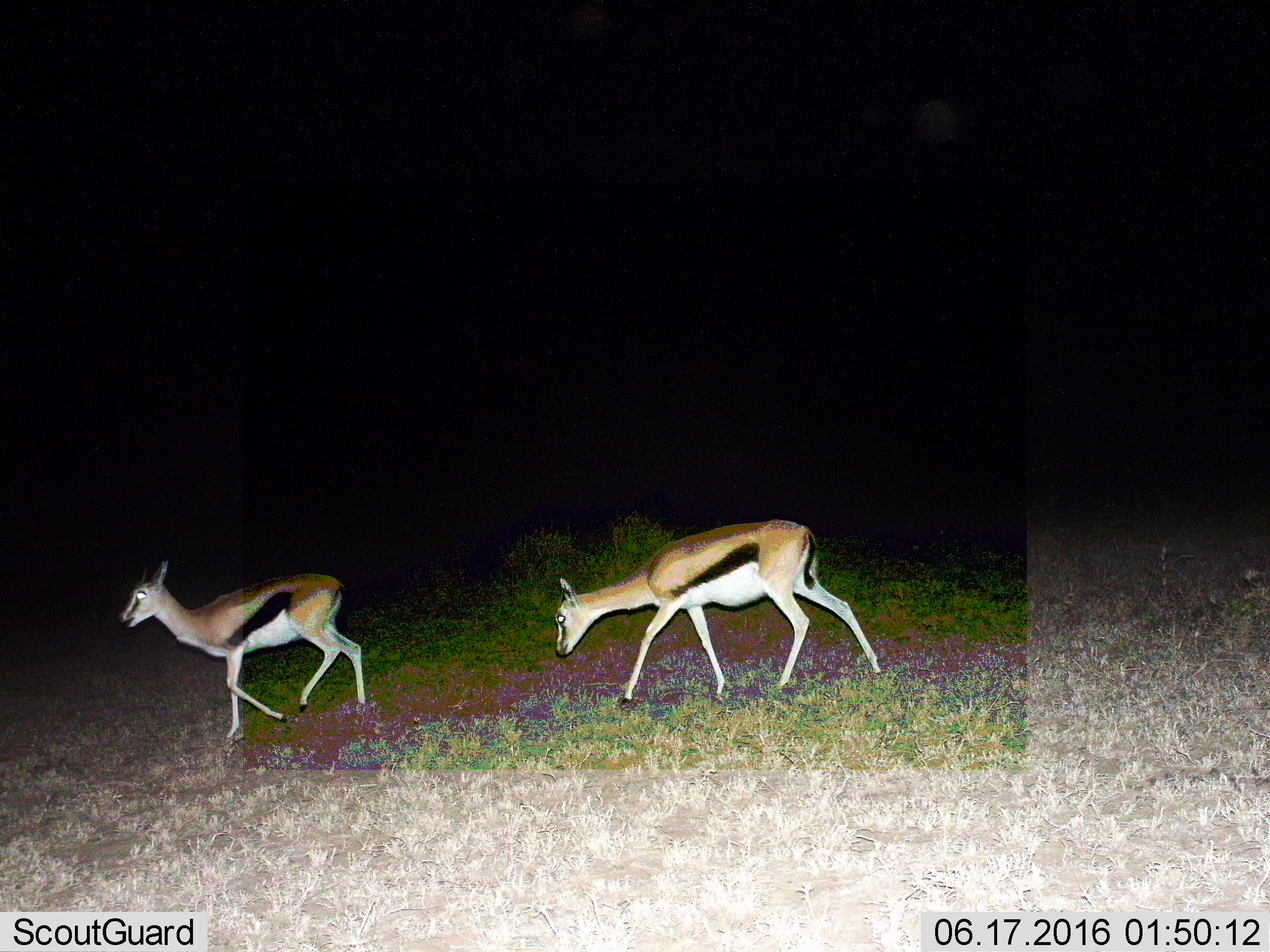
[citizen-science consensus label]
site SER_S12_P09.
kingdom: Animalia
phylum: Chordata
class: Mammalia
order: Artiodactyla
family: Bovidae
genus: Eudorcas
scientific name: Eudorcas thomsonii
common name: thomson's gazelle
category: gazellethomsons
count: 2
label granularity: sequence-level